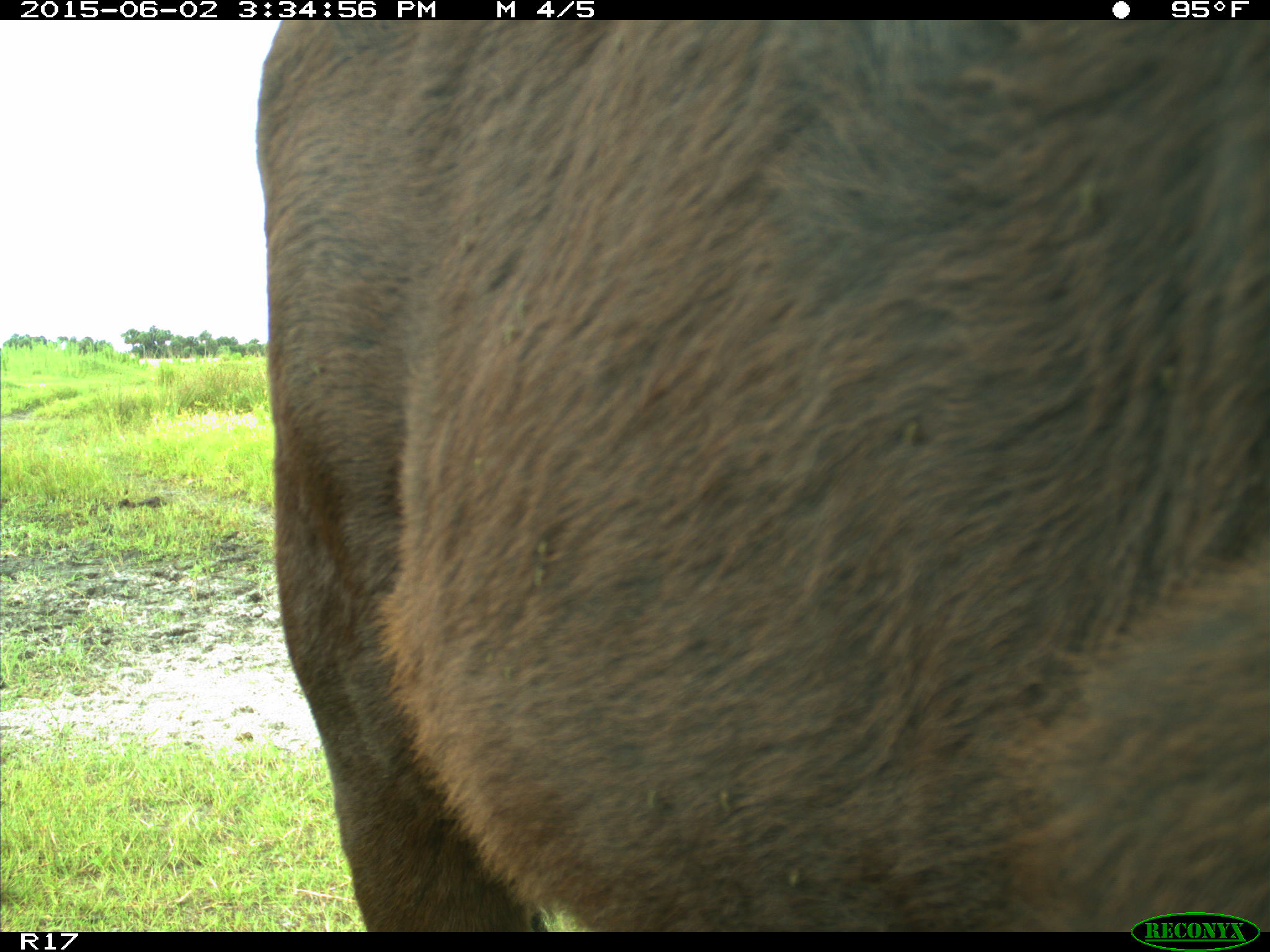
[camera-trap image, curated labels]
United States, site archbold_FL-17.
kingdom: Animalia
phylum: Chordata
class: Mammalia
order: Artiodactyla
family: Bovidae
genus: Bos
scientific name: Bos taurus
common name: domestic cow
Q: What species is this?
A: Bos taurus (domestic cow).